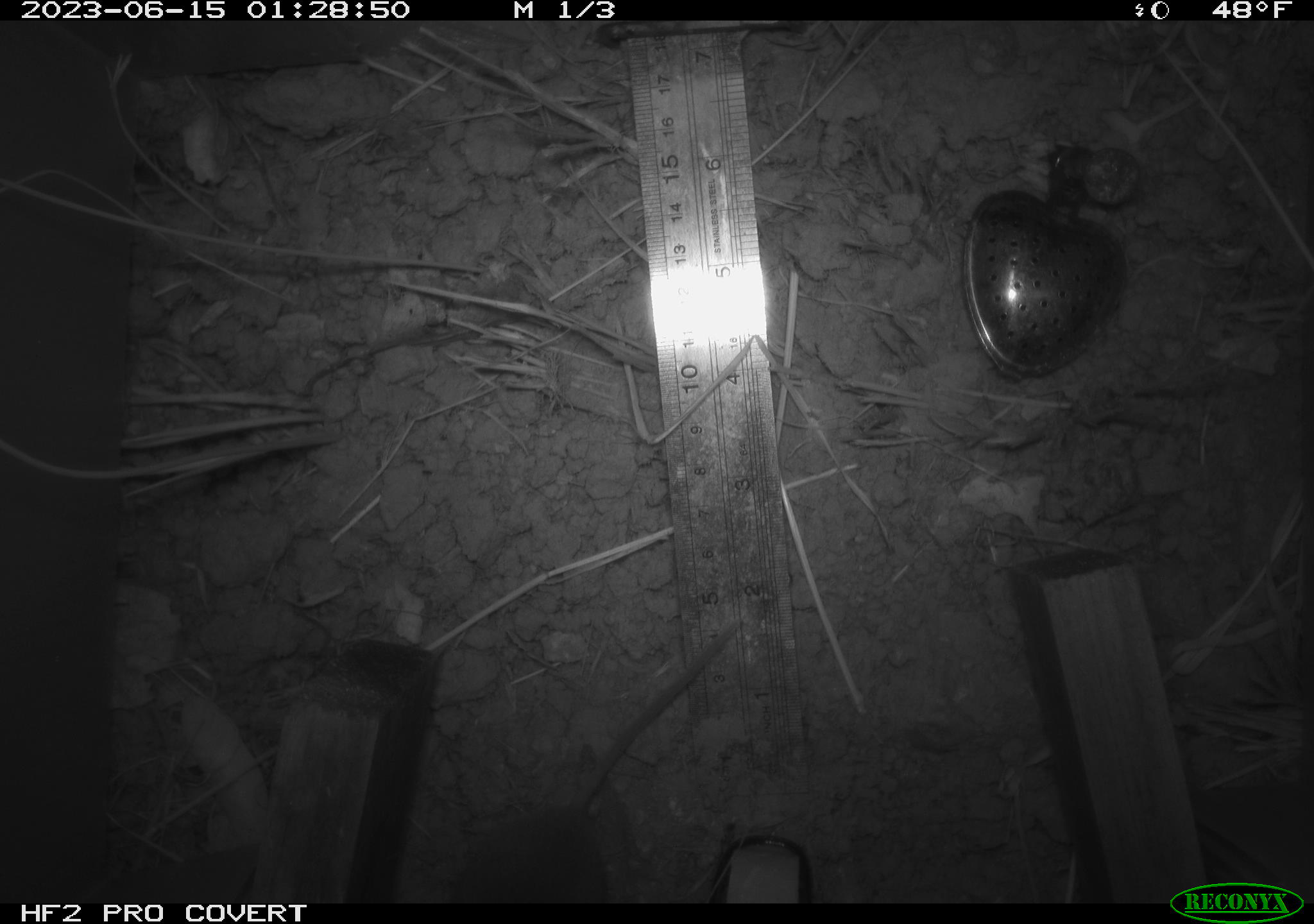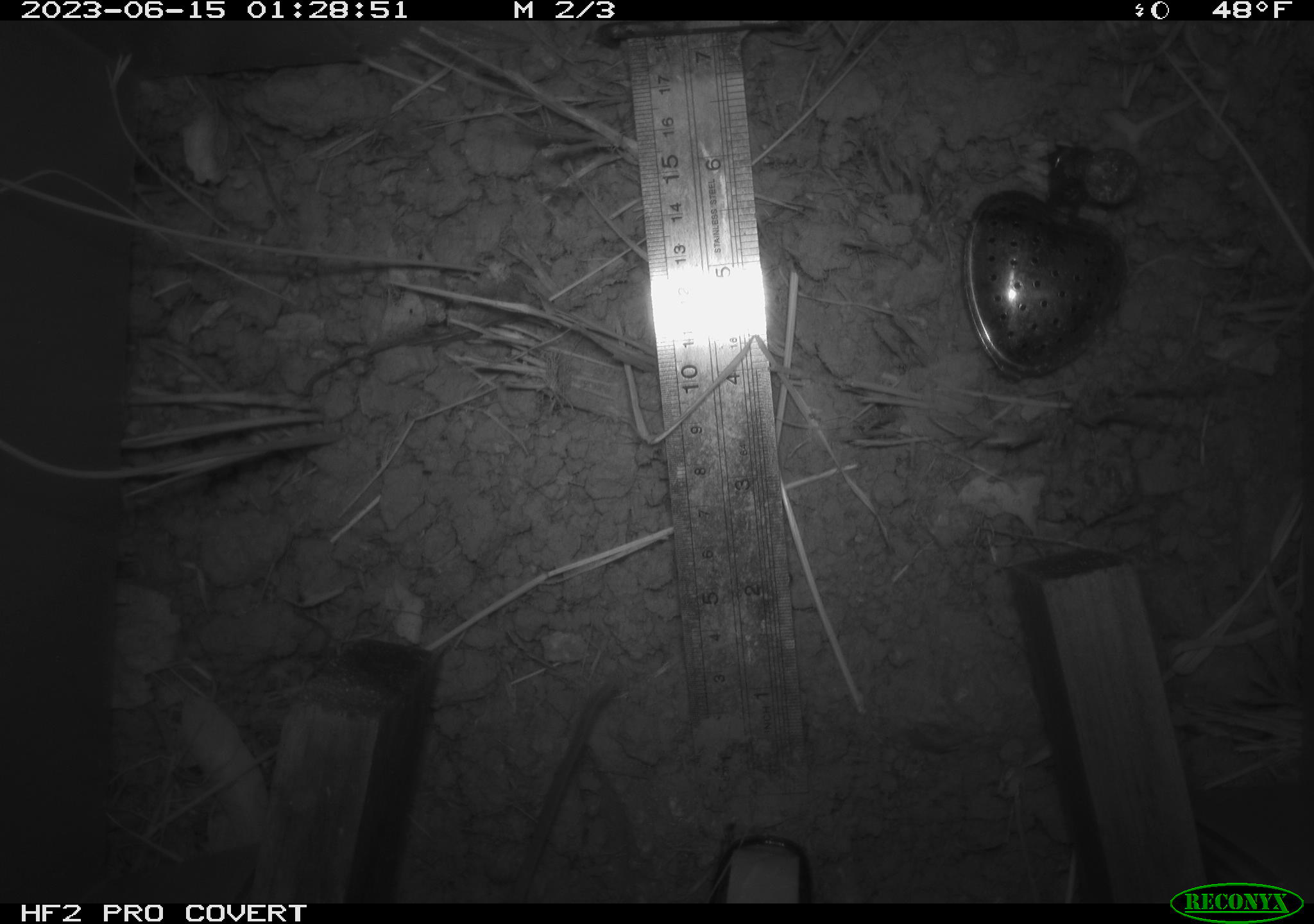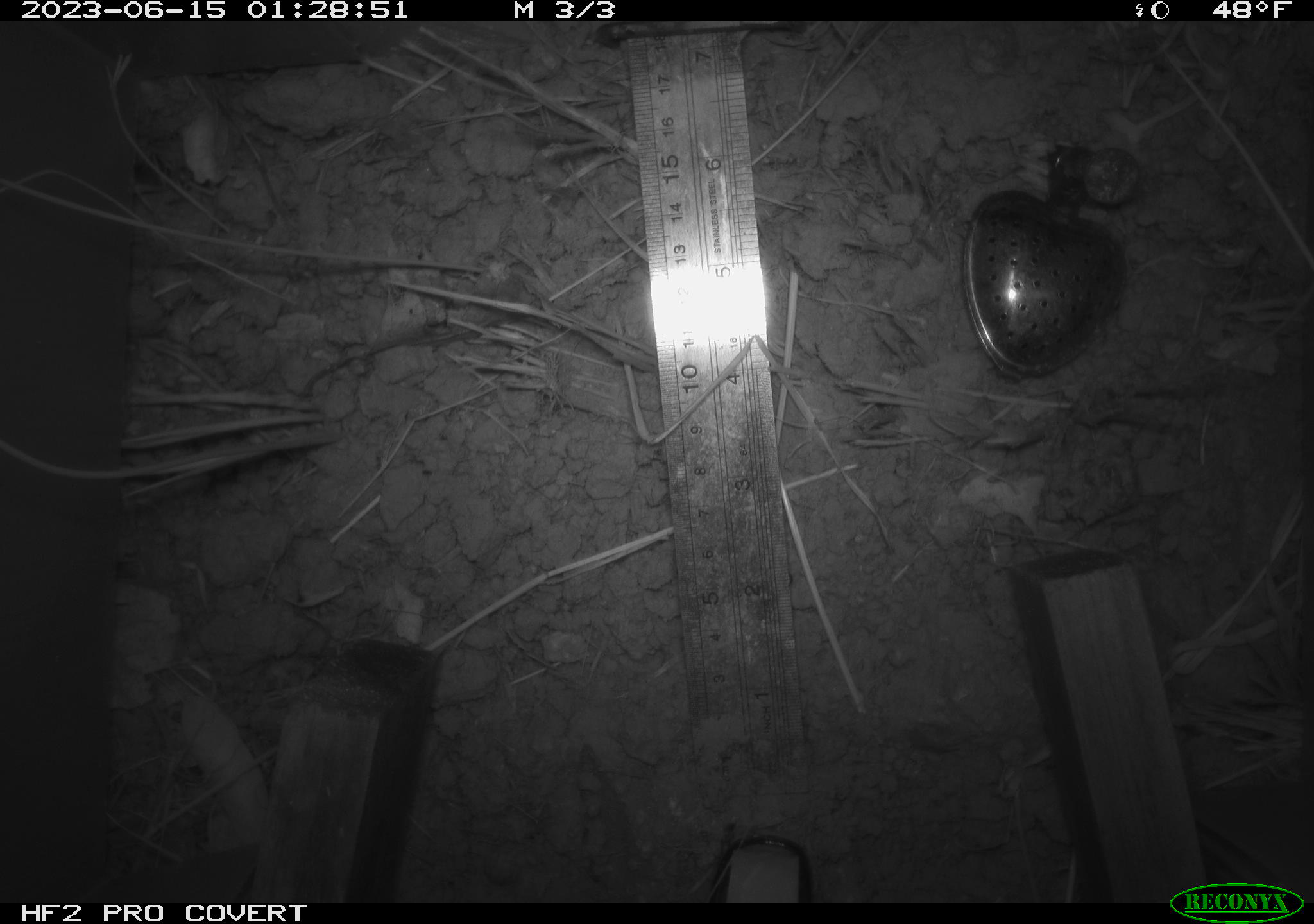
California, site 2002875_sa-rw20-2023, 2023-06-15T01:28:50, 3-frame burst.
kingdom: Animalia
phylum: Chordata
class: Mammalia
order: Rodentia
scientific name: Rodentia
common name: mouse species